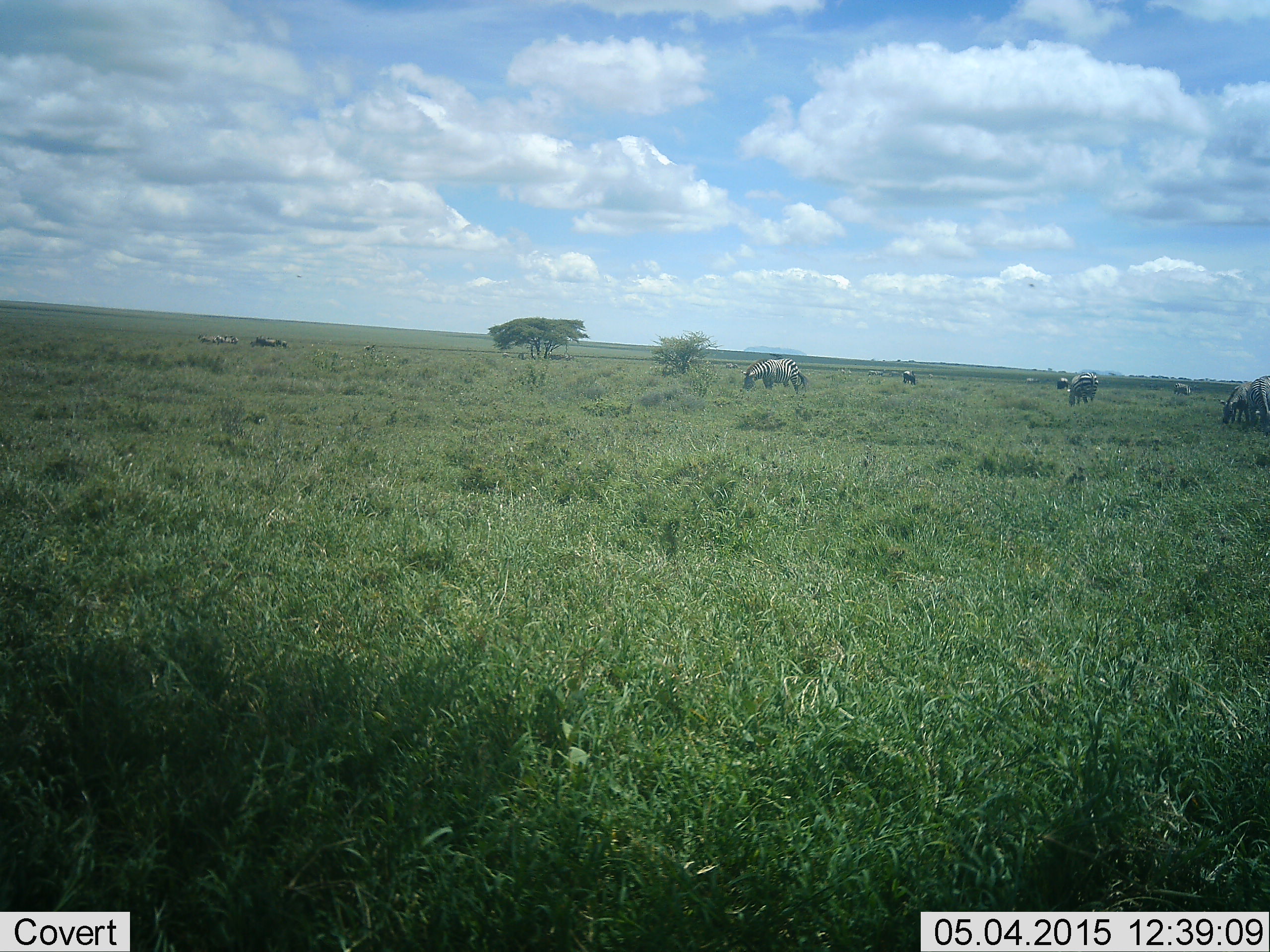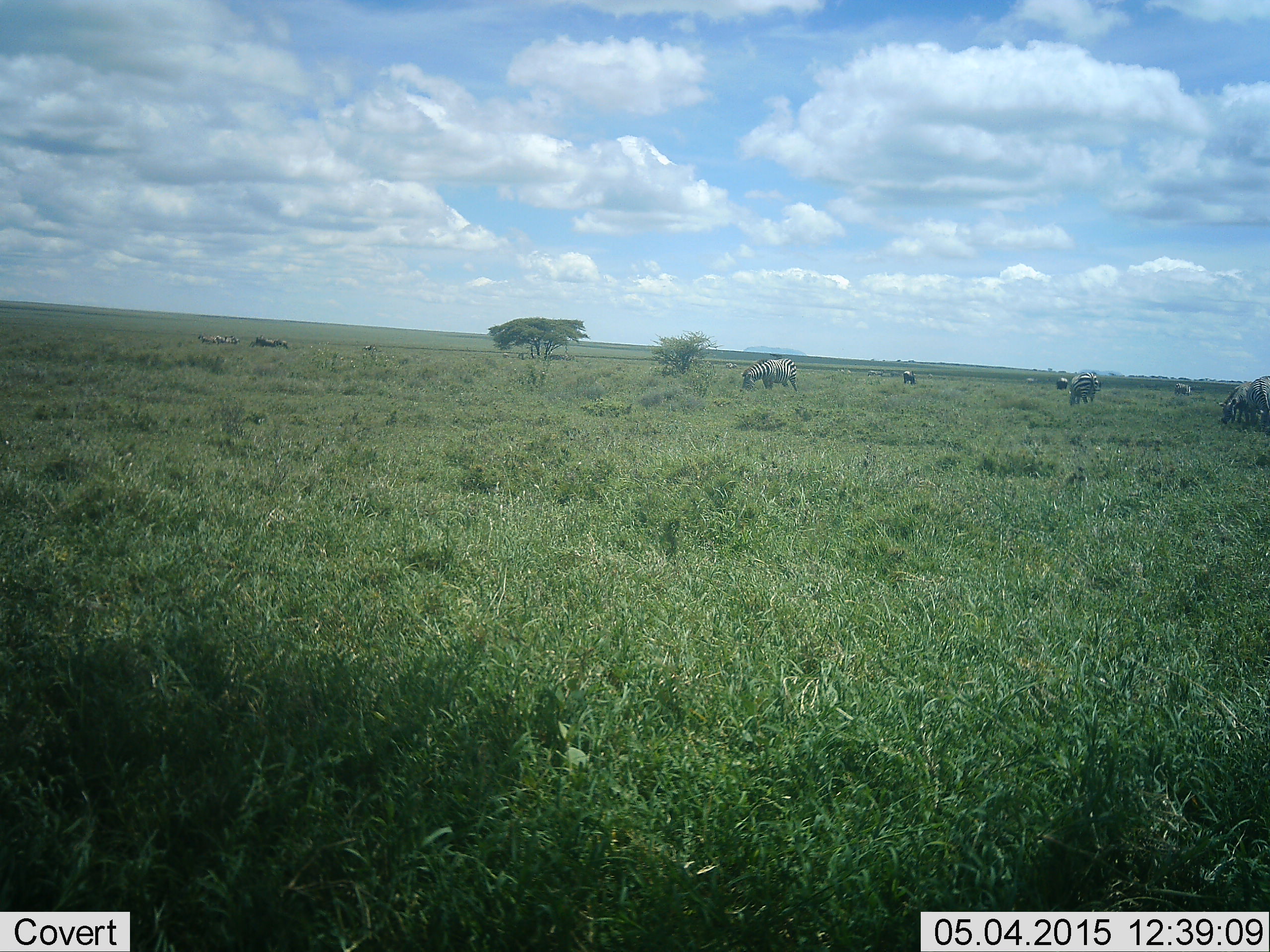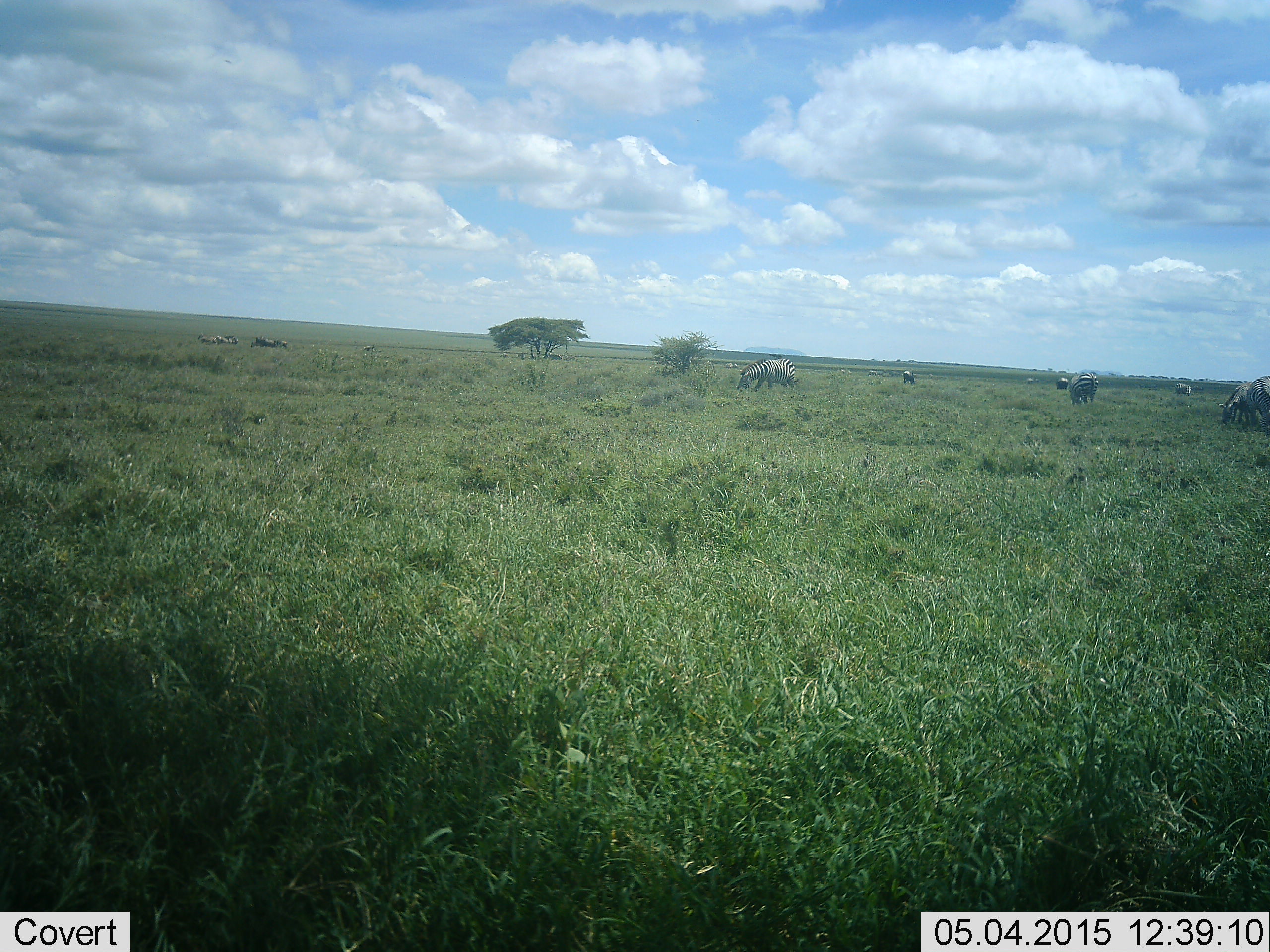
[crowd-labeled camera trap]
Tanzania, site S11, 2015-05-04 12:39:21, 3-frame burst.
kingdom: Animalia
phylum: Chordata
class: Mammalia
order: Perissodactyla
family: Equidae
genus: Equus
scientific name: Equus quagga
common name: plains zebra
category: zebra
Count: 7.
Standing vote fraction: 30%.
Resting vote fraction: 10%.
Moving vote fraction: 0%.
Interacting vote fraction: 0%.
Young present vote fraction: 0%.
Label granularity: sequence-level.